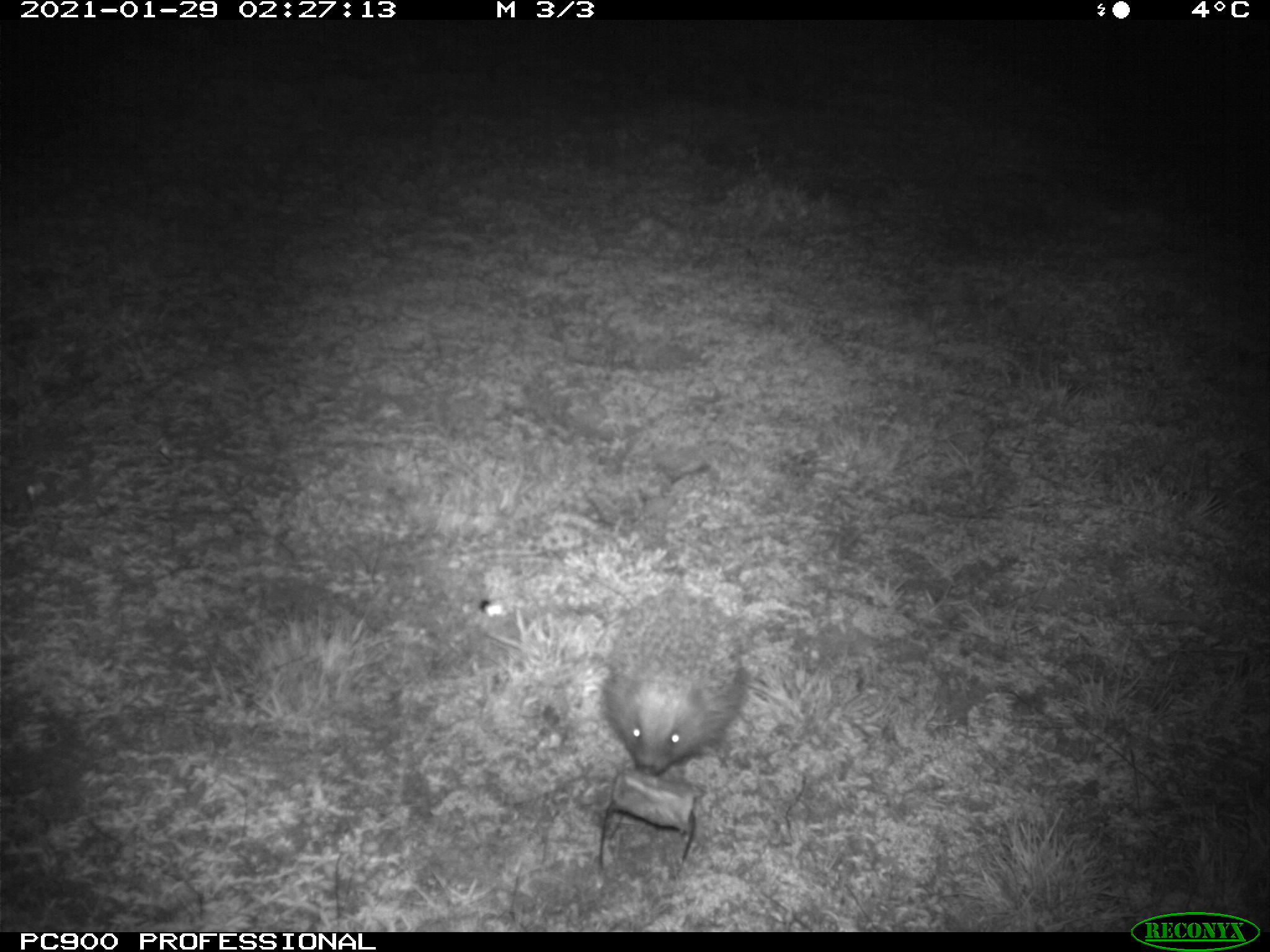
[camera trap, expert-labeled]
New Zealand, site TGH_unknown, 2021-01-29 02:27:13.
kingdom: Animalia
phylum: Chordata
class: Mammalia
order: Eulipotyphla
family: Erinaceidae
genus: Erinaceus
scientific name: Erinaceus europaeus europaeus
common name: european hedgehog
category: hedgehog